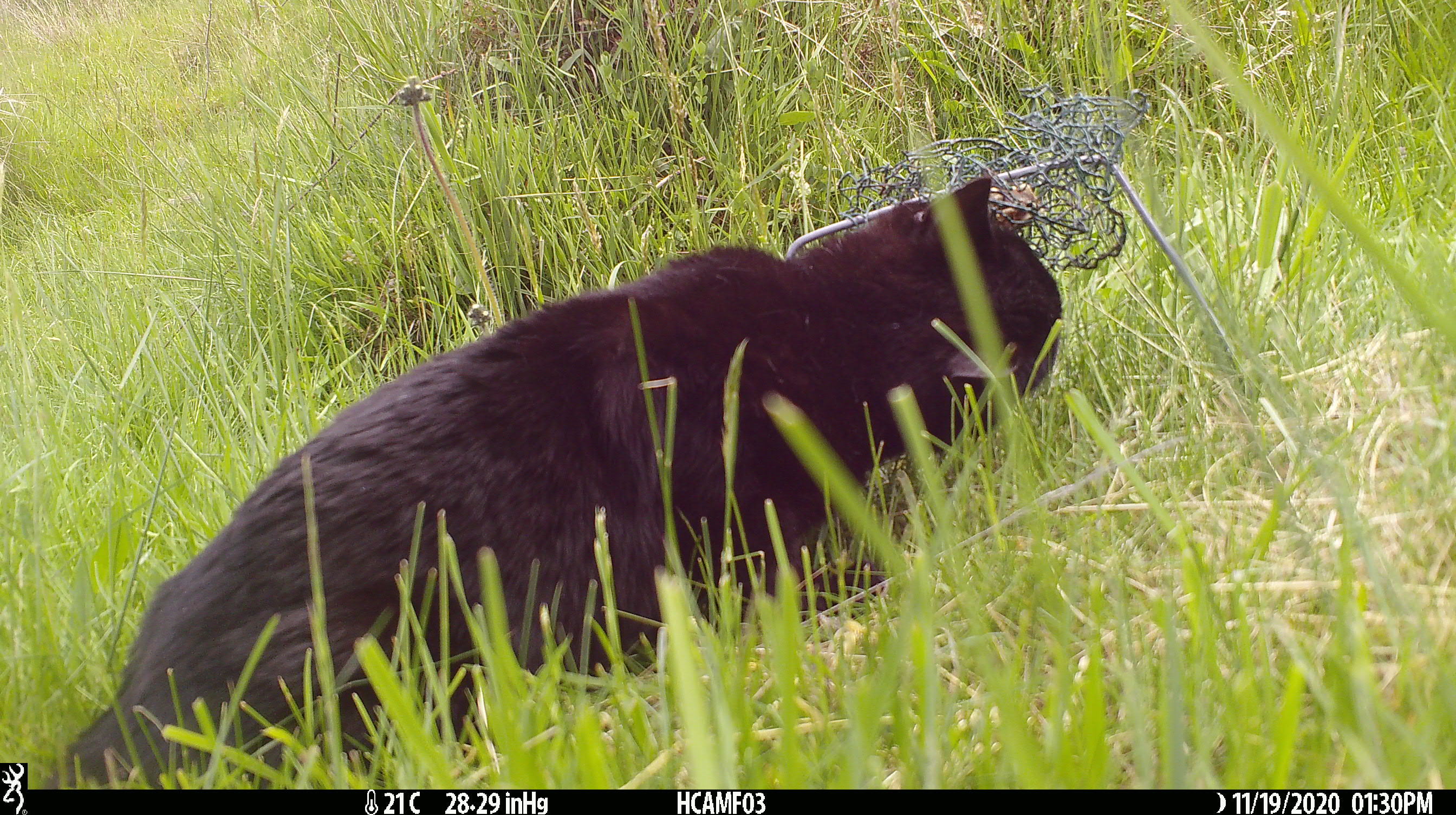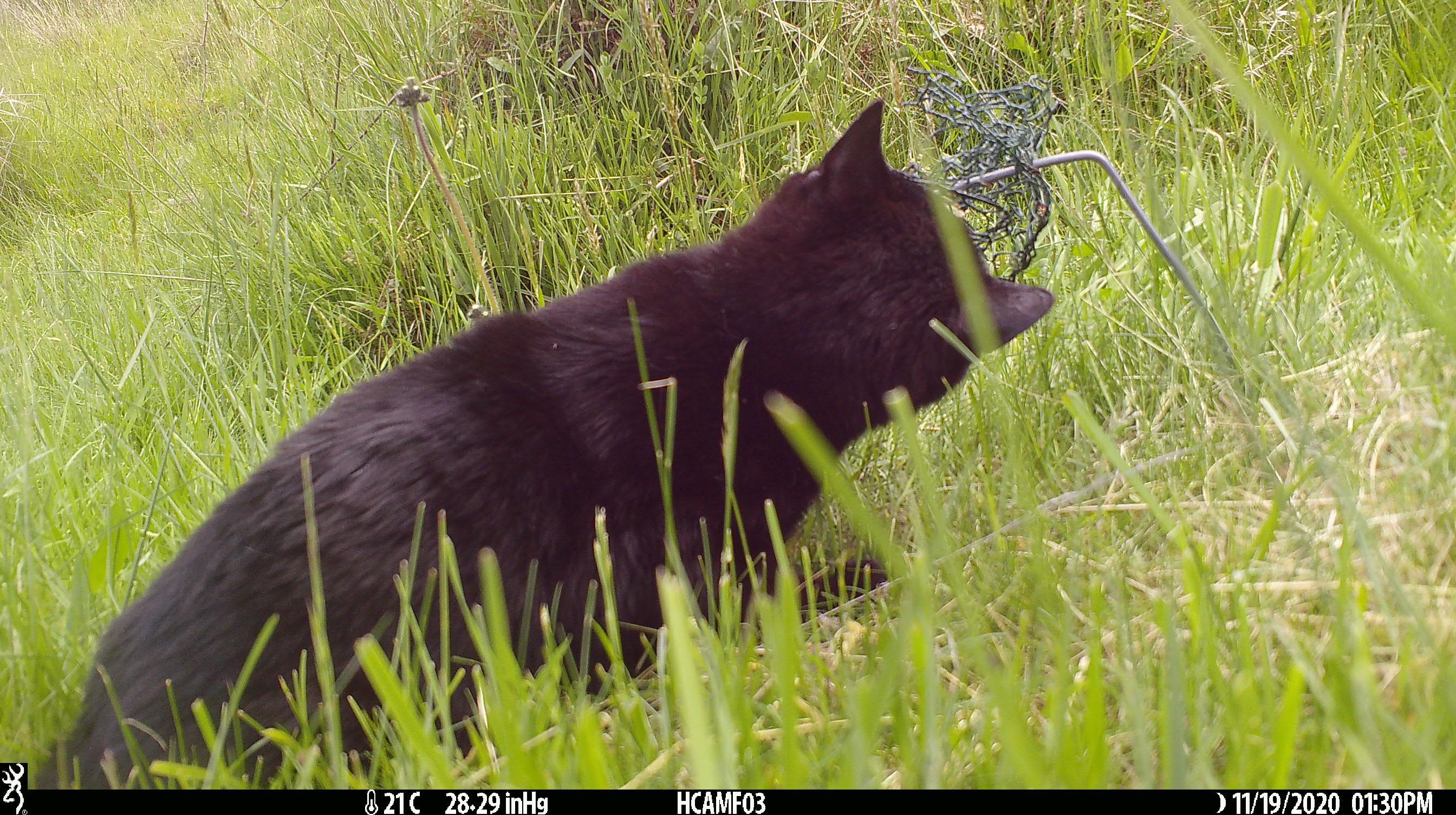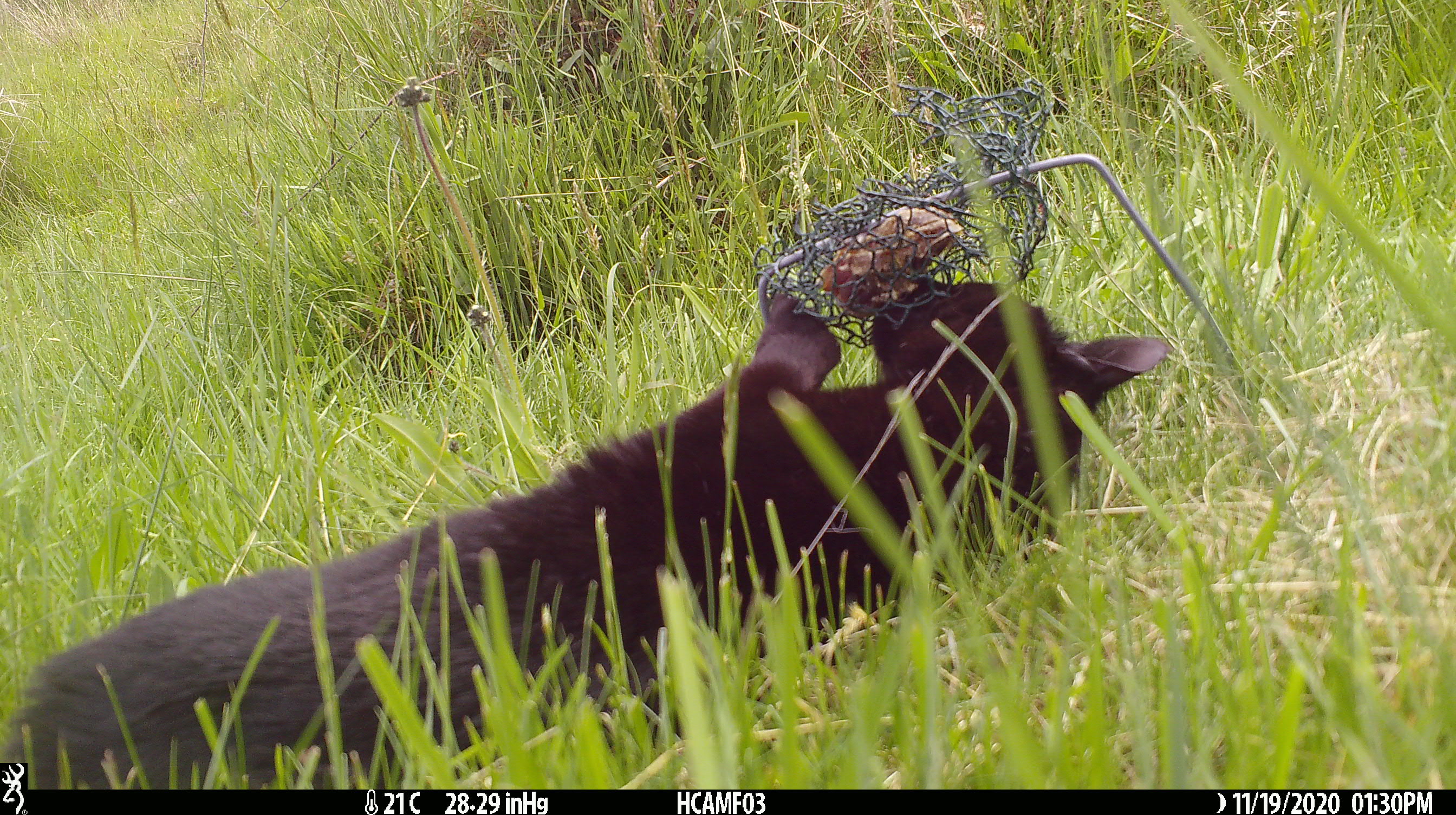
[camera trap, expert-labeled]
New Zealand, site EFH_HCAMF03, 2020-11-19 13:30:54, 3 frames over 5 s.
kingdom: Animalia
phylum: Chordata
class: Mammalia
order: Carnivora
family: Felidae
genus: Felis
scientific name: Felis catus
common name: domestic cat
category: cat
Cat (domestic cat) (Felis catus).